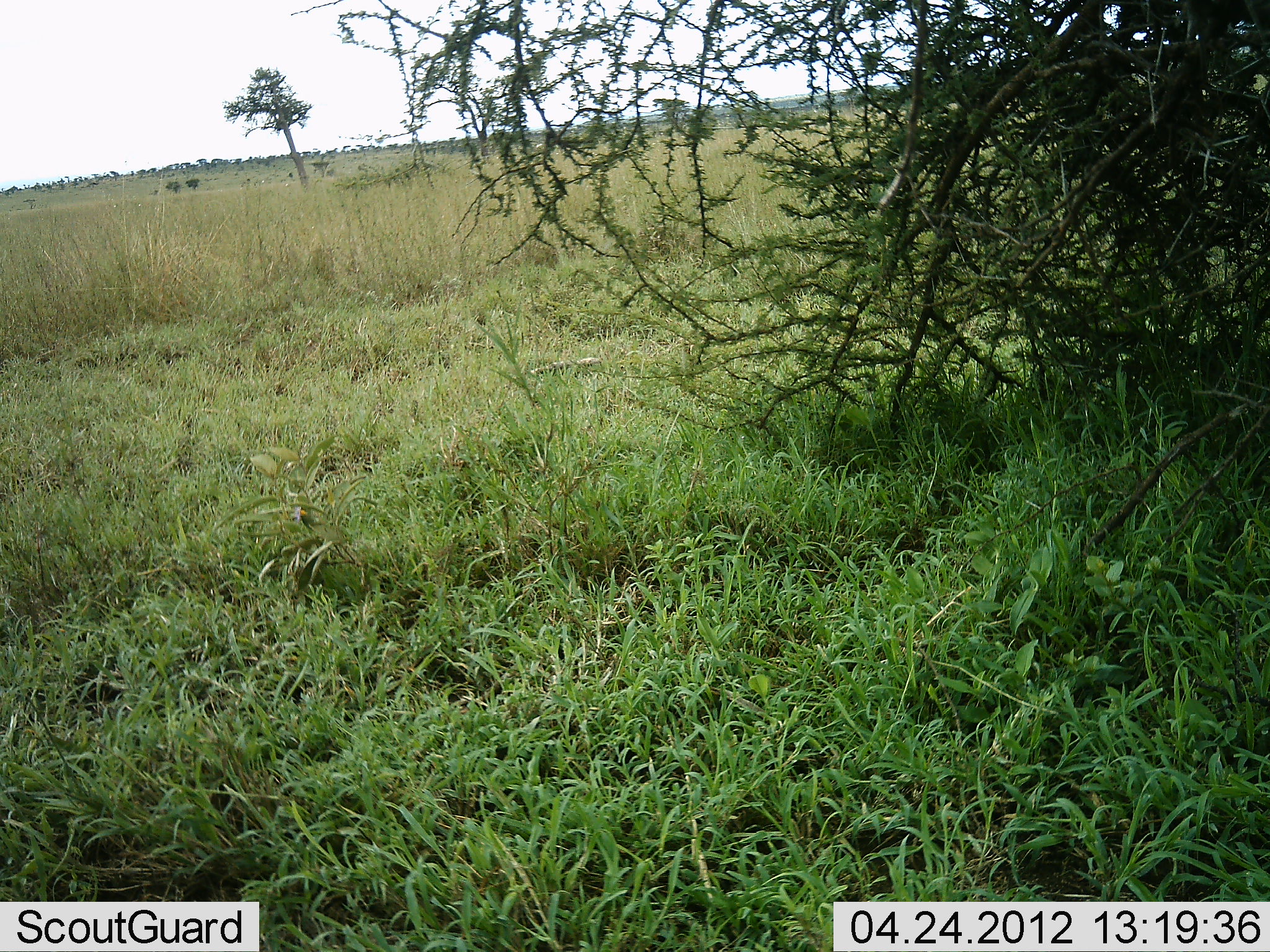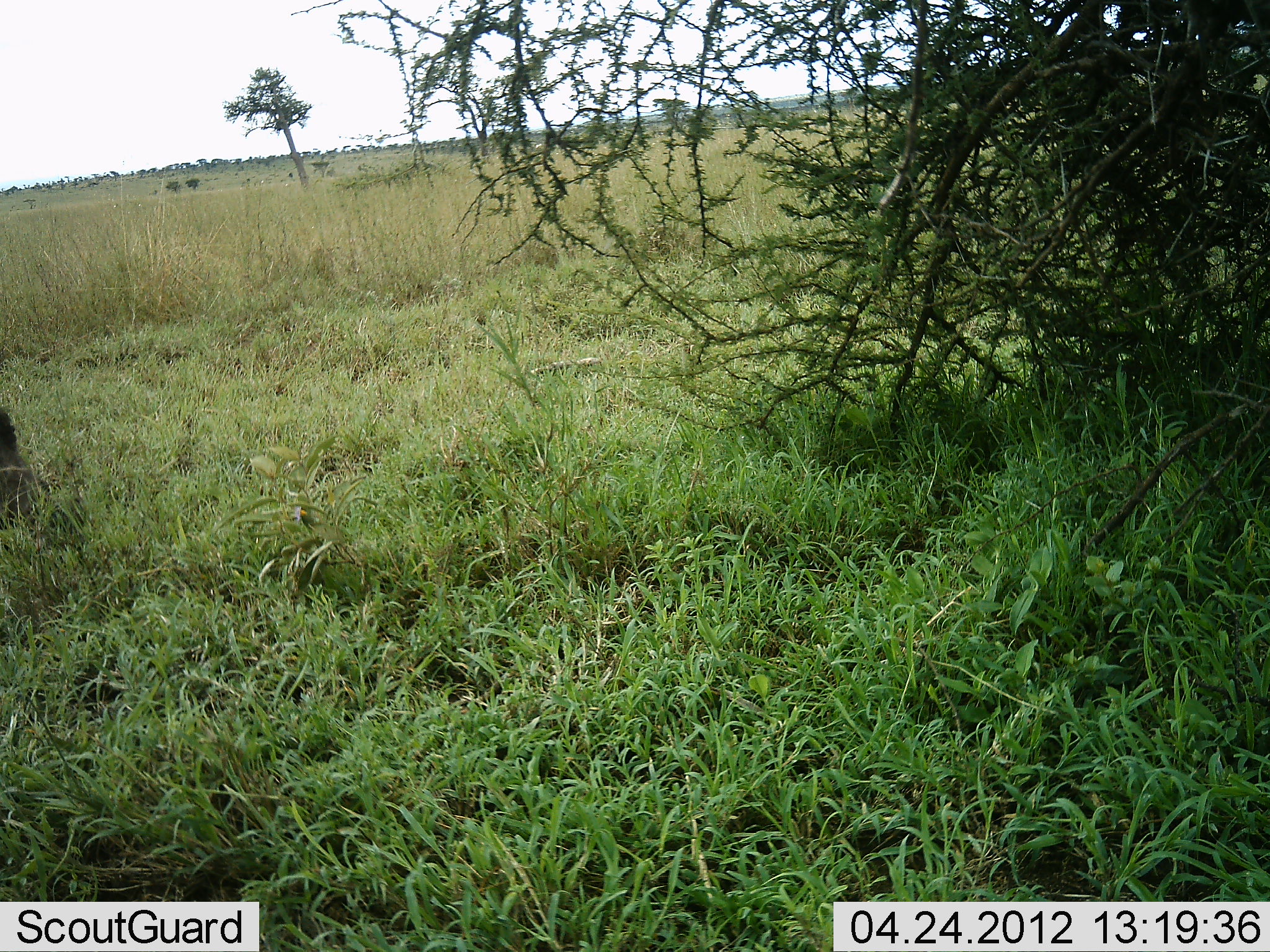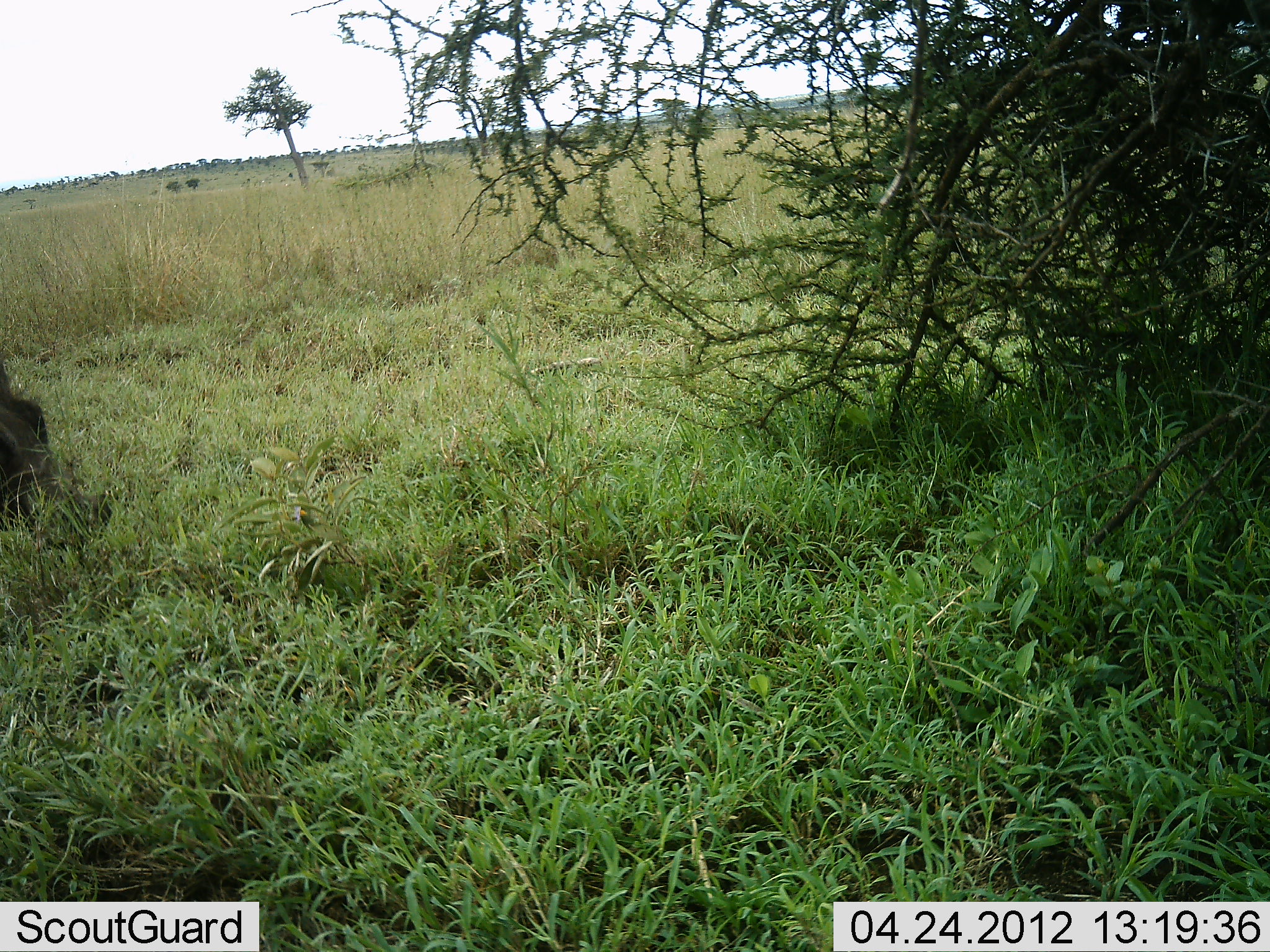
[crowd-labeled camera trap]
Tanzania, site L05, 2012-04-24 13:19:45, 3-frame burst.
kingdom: Animalia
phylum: Chordata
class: Mammalia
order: Artiodactyla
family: Suidae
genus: Phacochoerus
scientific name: Phacochoerus africanus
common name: warthog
Warthog (Phacochoerus africanus), count 1. Behavior (volunteer vote fractions): standing 6%, resting 0%, moving 94%, interacting 0%. Young present (vote fraction): 0%. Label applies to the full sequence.